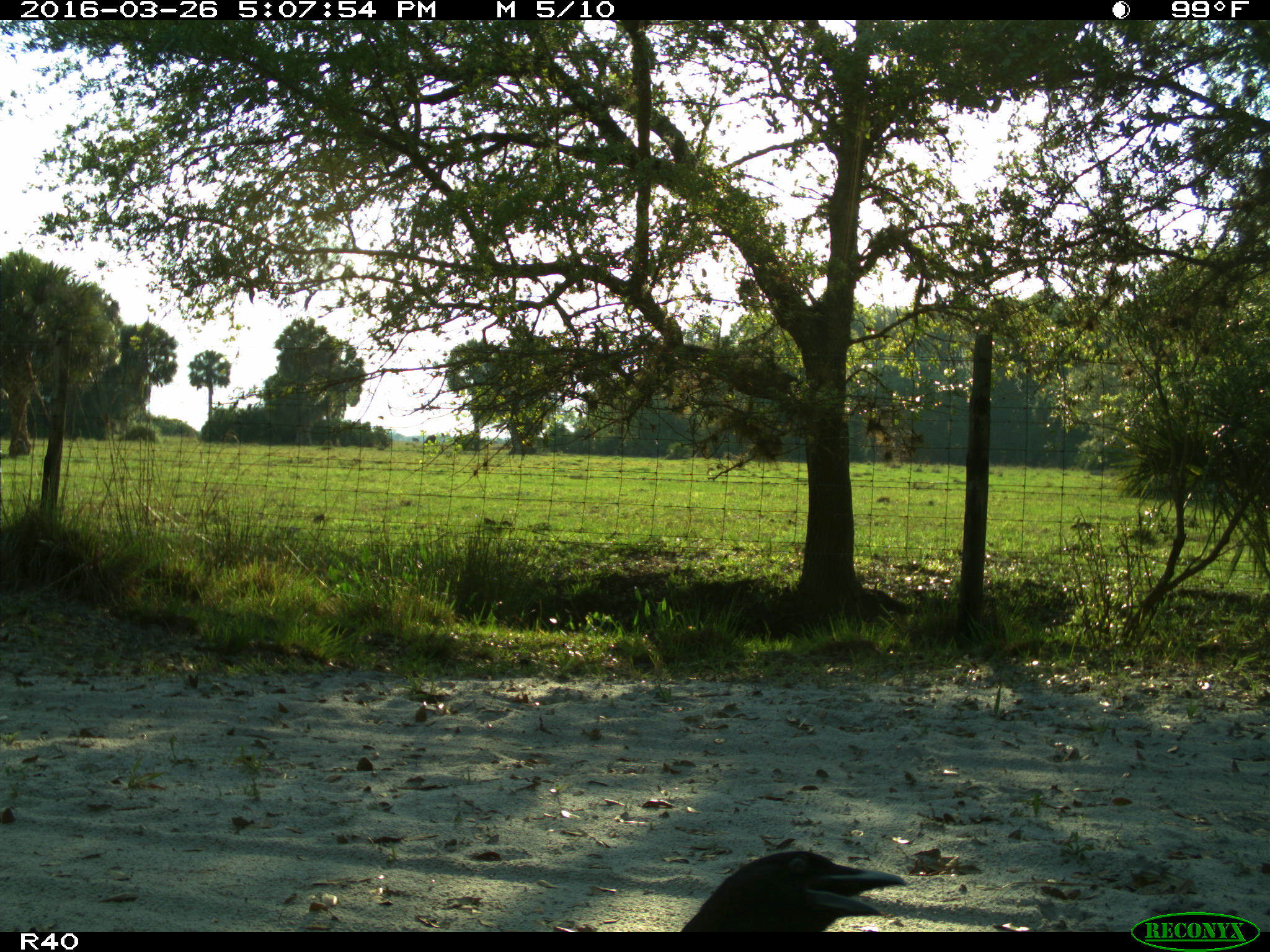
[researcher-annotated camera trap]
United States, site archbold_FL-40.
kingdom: Animalia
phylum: Chordata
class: Aves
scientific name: Aves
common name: birds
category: unidentified bird